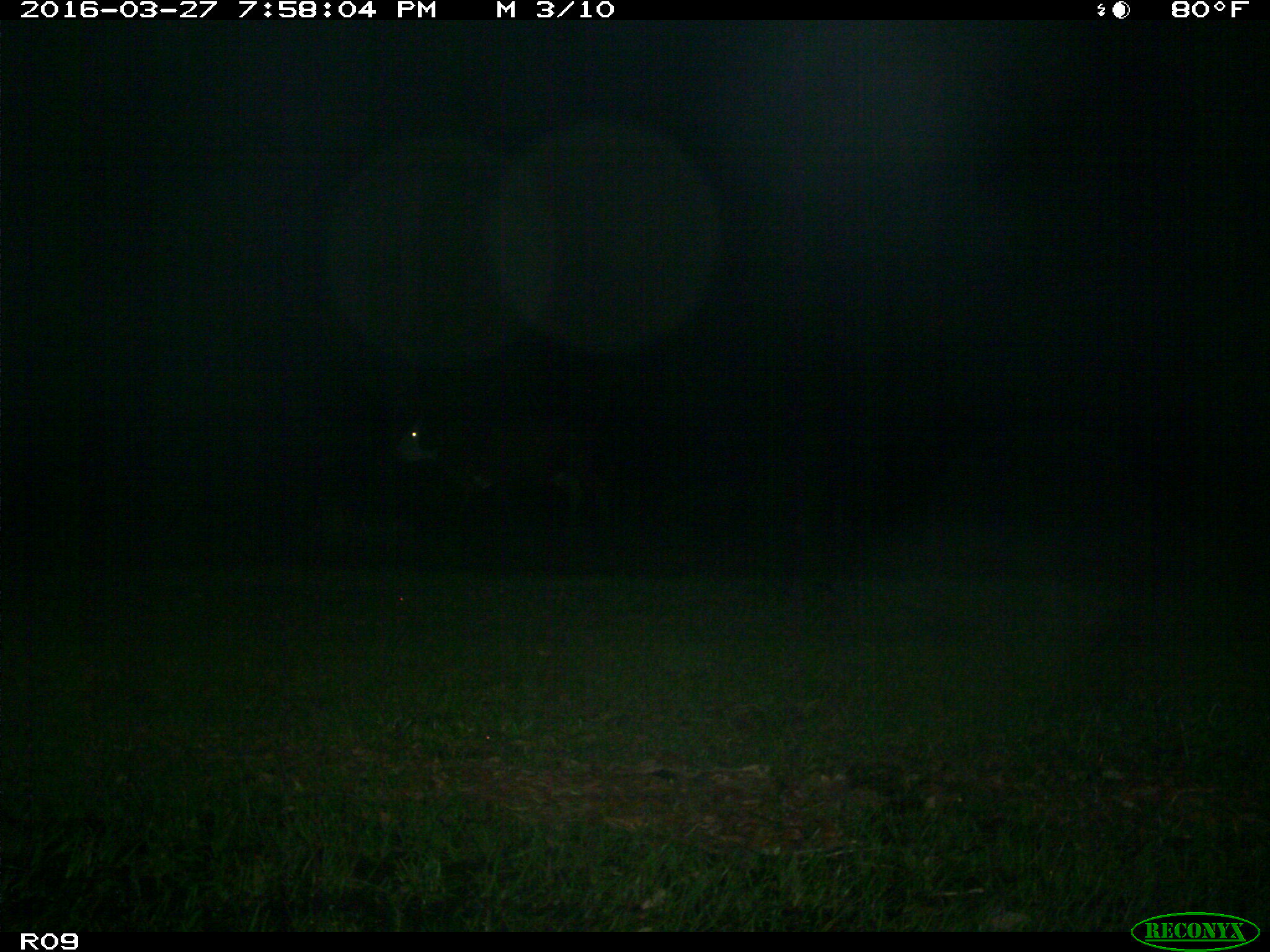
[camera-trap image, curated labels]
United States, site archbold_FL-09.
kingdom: Animalia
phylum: Chordata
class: Mammalia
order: Artiodactyla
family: Bovidae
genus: Bos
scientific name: Bos taurus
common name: domestic cow